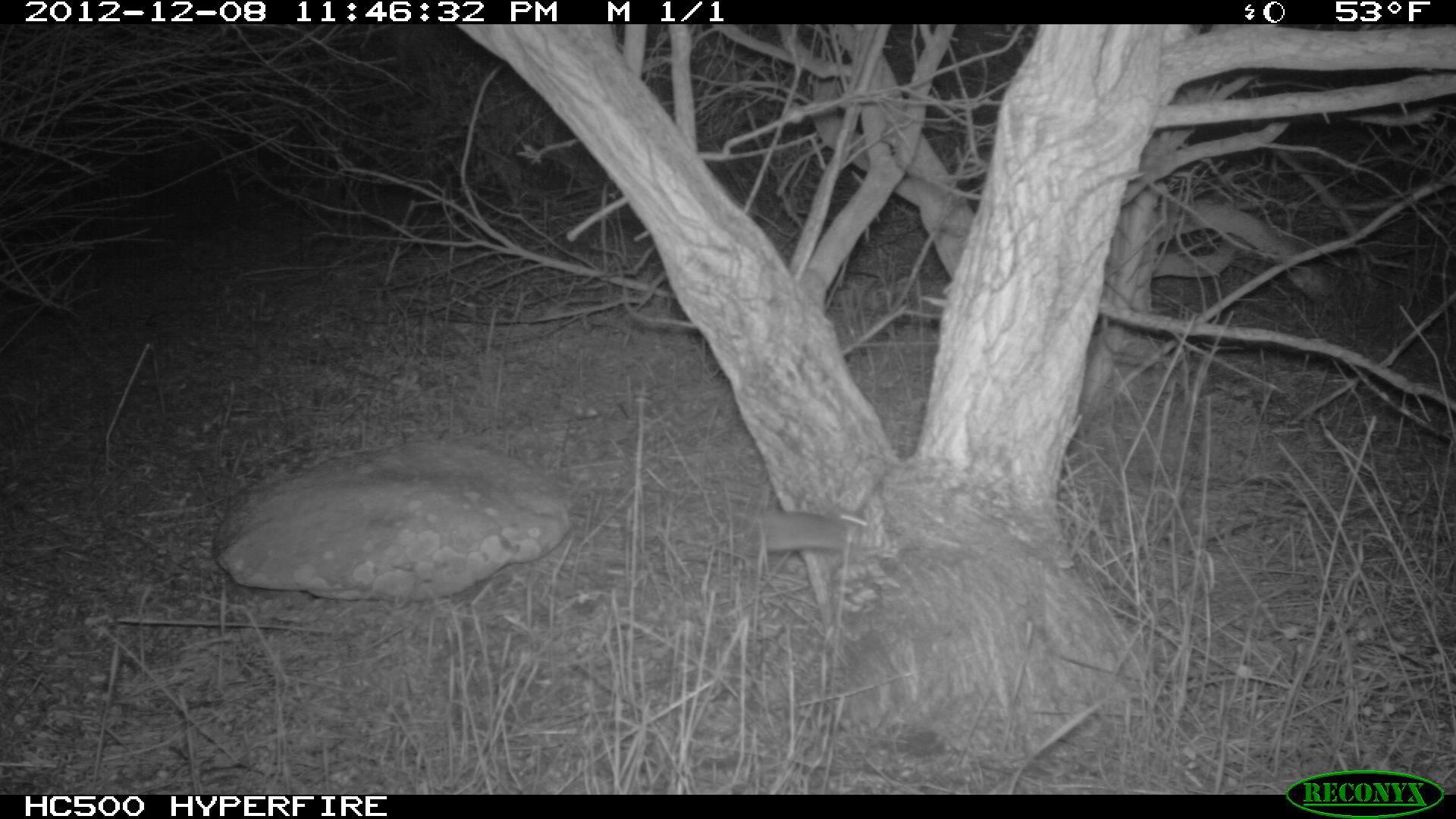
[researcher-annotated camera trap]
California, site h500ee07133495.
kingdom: Animalia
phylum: Chordata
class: Mammalia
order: Rodentia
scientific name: Rodentia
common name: rodent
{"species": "rodent (Rodentia)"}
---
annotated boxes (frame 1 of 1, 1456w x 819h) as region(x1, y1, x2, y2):
rodent: region(752, 510, 868, 551)